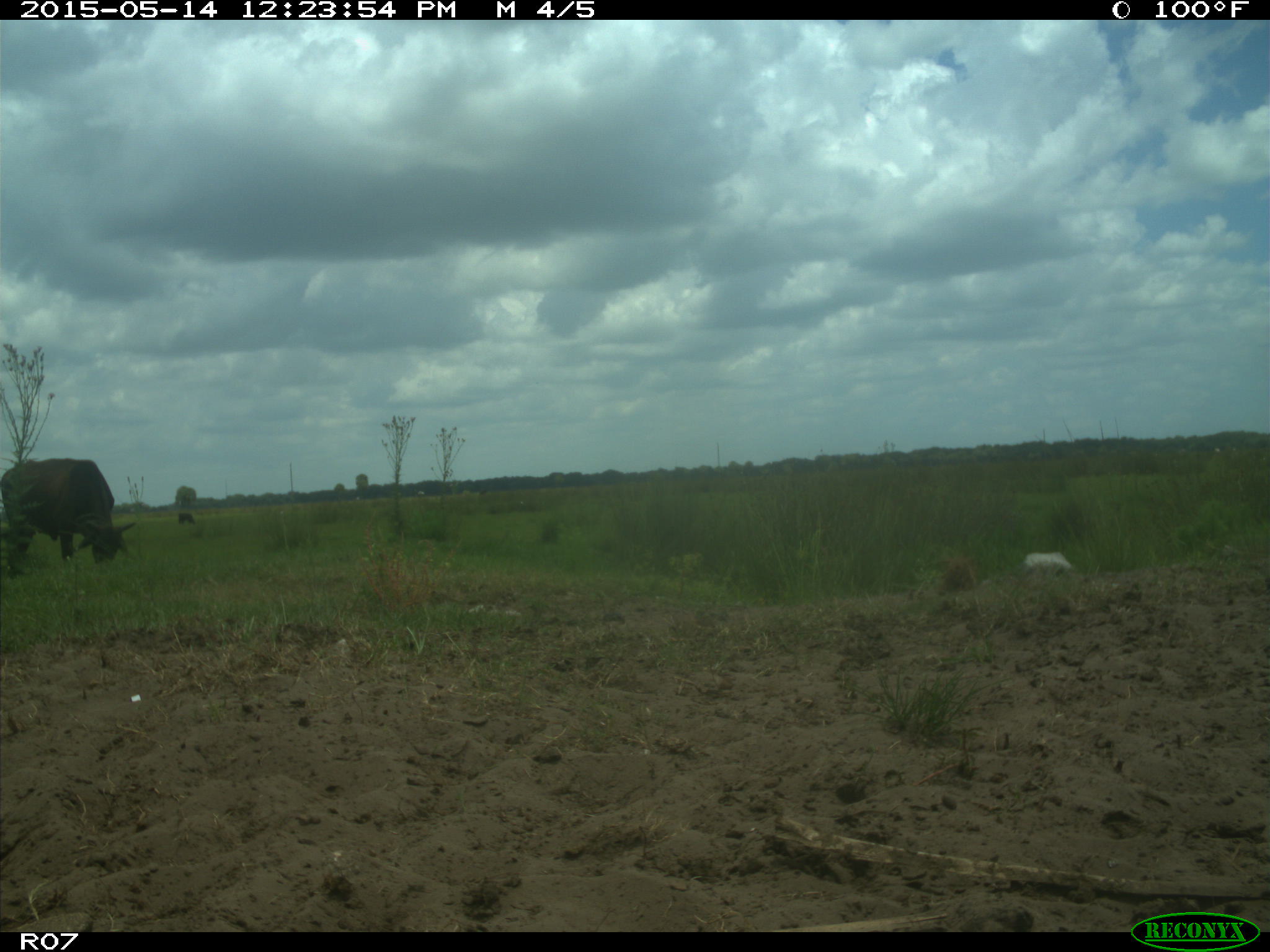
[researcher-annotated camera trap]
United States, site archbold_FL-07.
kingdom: Animalia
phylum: Chordata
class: Mammalia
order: Artiodactyla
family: Bovidae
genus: Bos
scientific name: Bos taurus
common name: domestic cow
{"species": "Bos taurus (domestic cow)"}